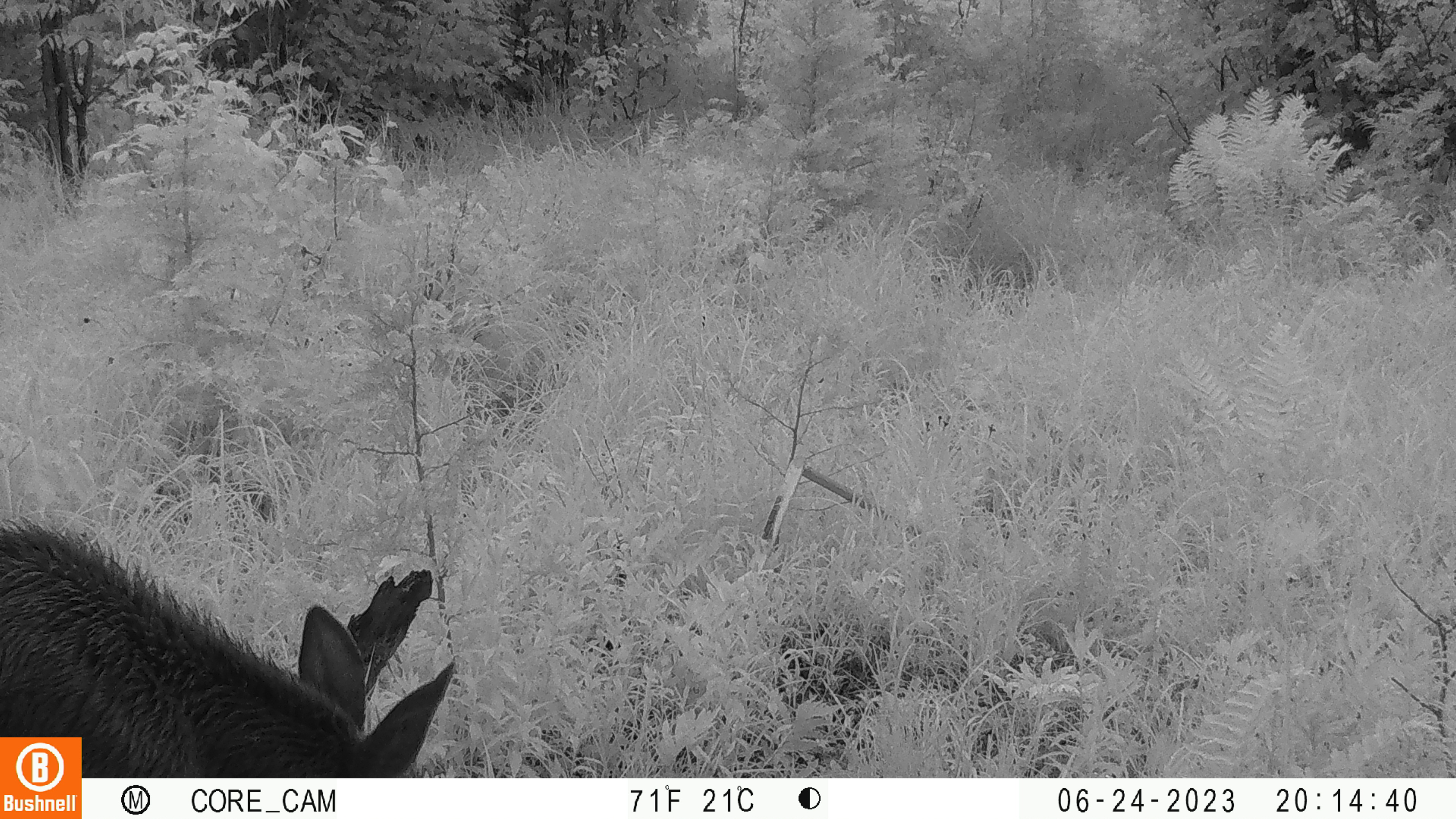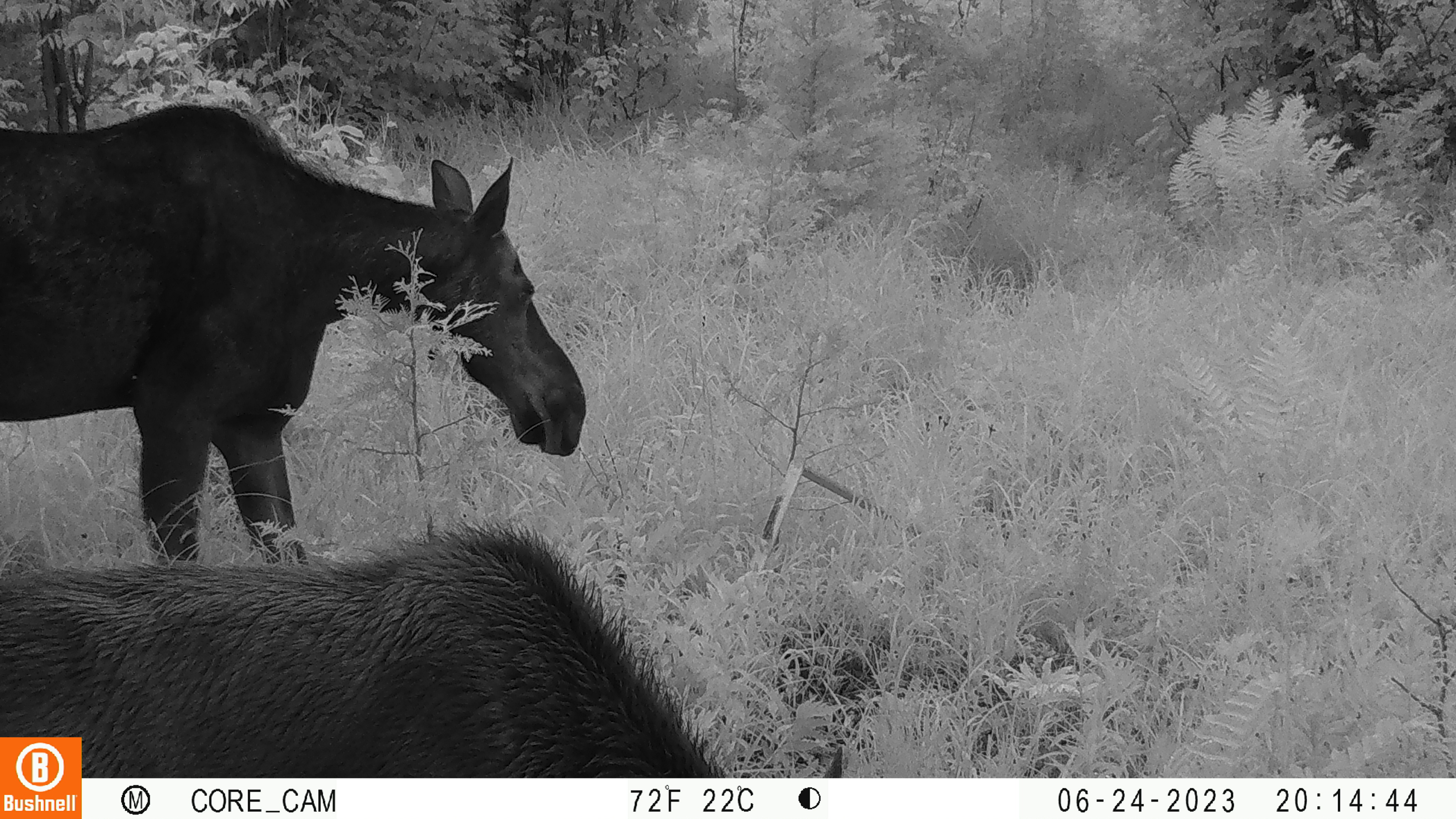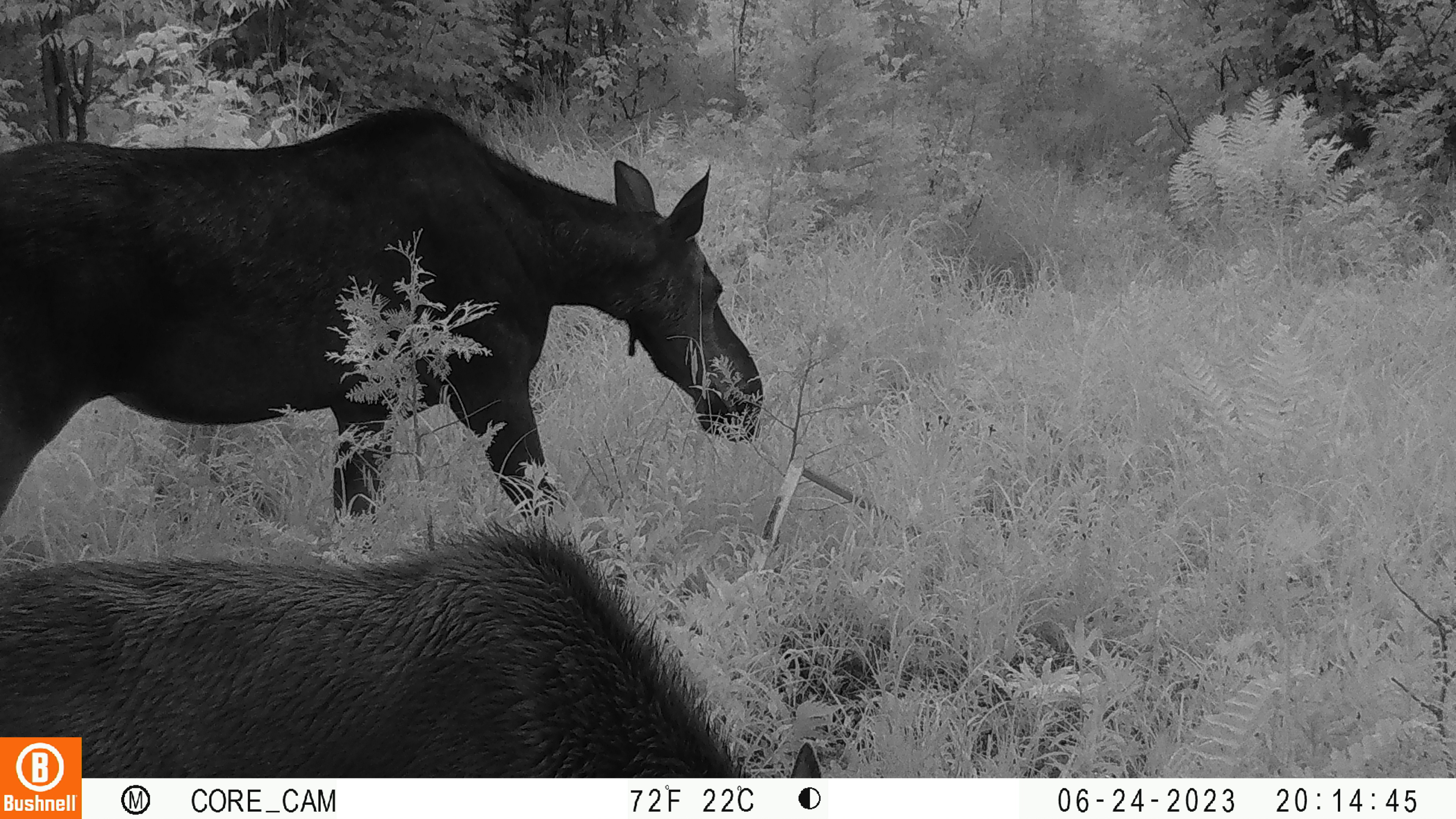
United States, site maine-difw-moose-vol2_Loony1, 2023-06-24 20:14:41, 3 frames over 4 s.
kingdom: Animalia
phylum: Chordata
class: Mammalia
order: Artiodactyla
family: Cervidae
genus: Alces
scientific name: Alces alces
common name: moose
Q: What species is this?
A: Moose (Alces alces).